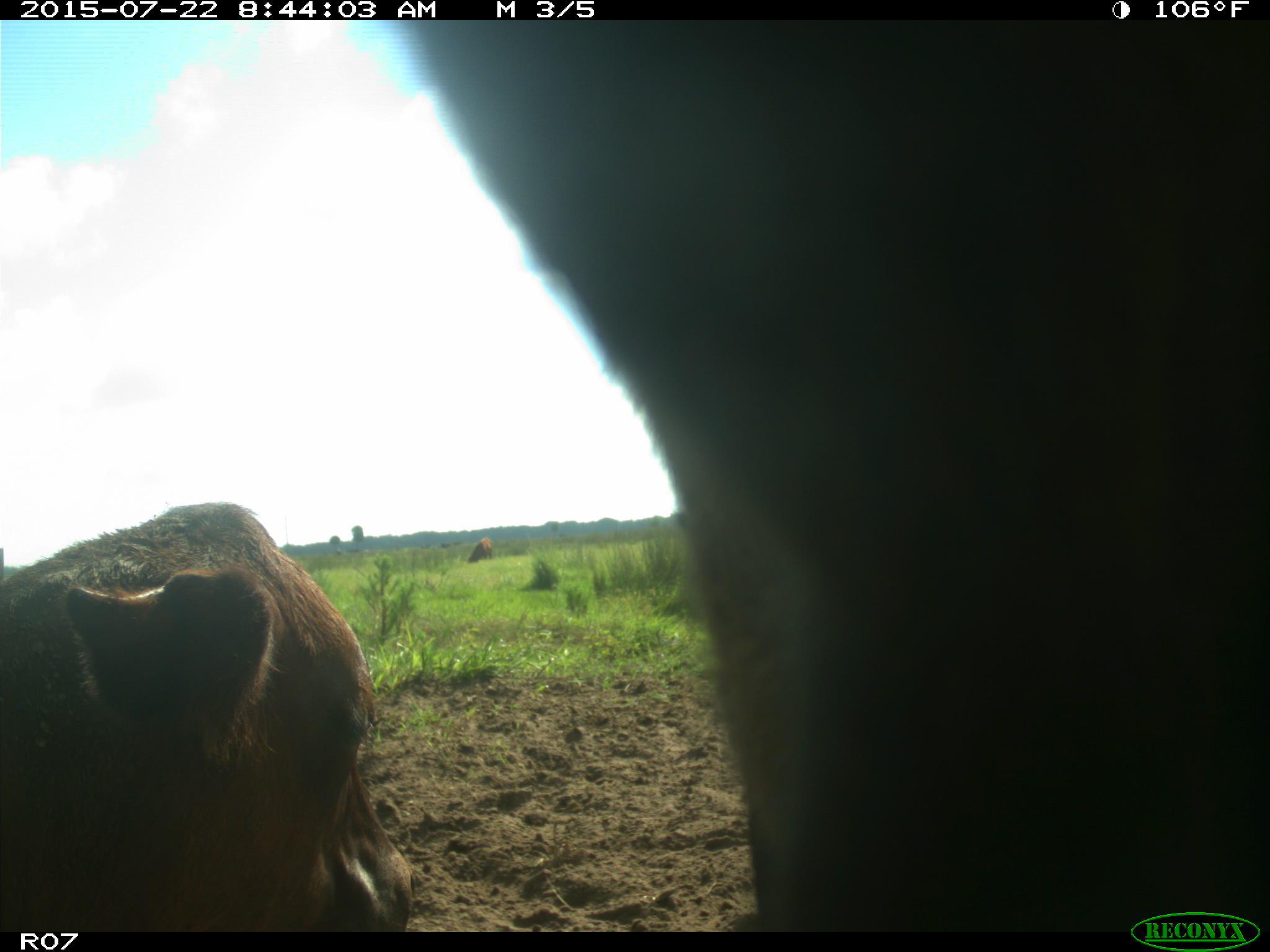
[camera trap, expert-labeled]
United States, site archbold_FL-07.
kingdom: Animalia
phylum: Chordata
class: Mammalia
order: Artiodactyla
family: Bovidae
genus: Bos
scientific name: Bos taurus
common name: domestic cow